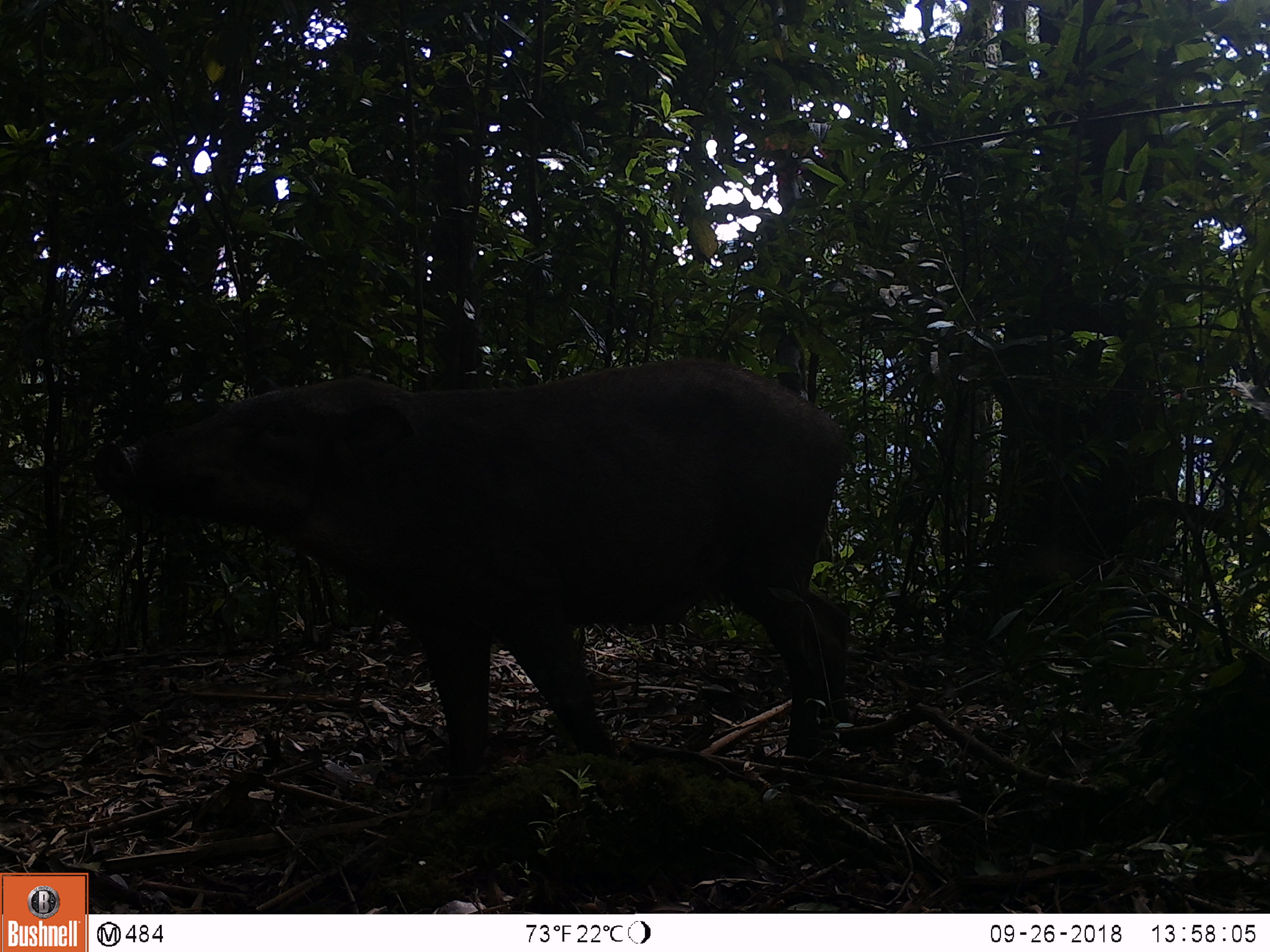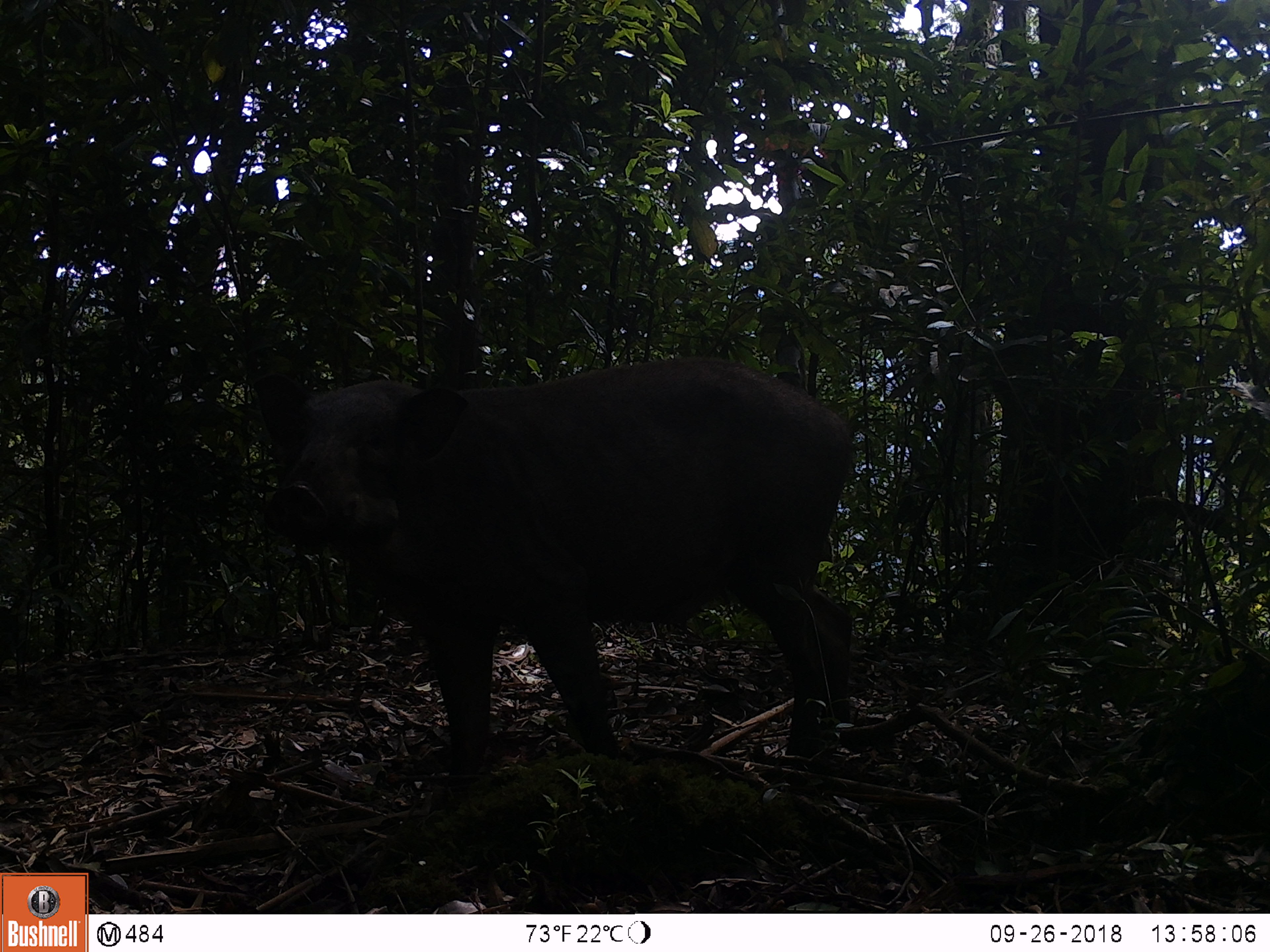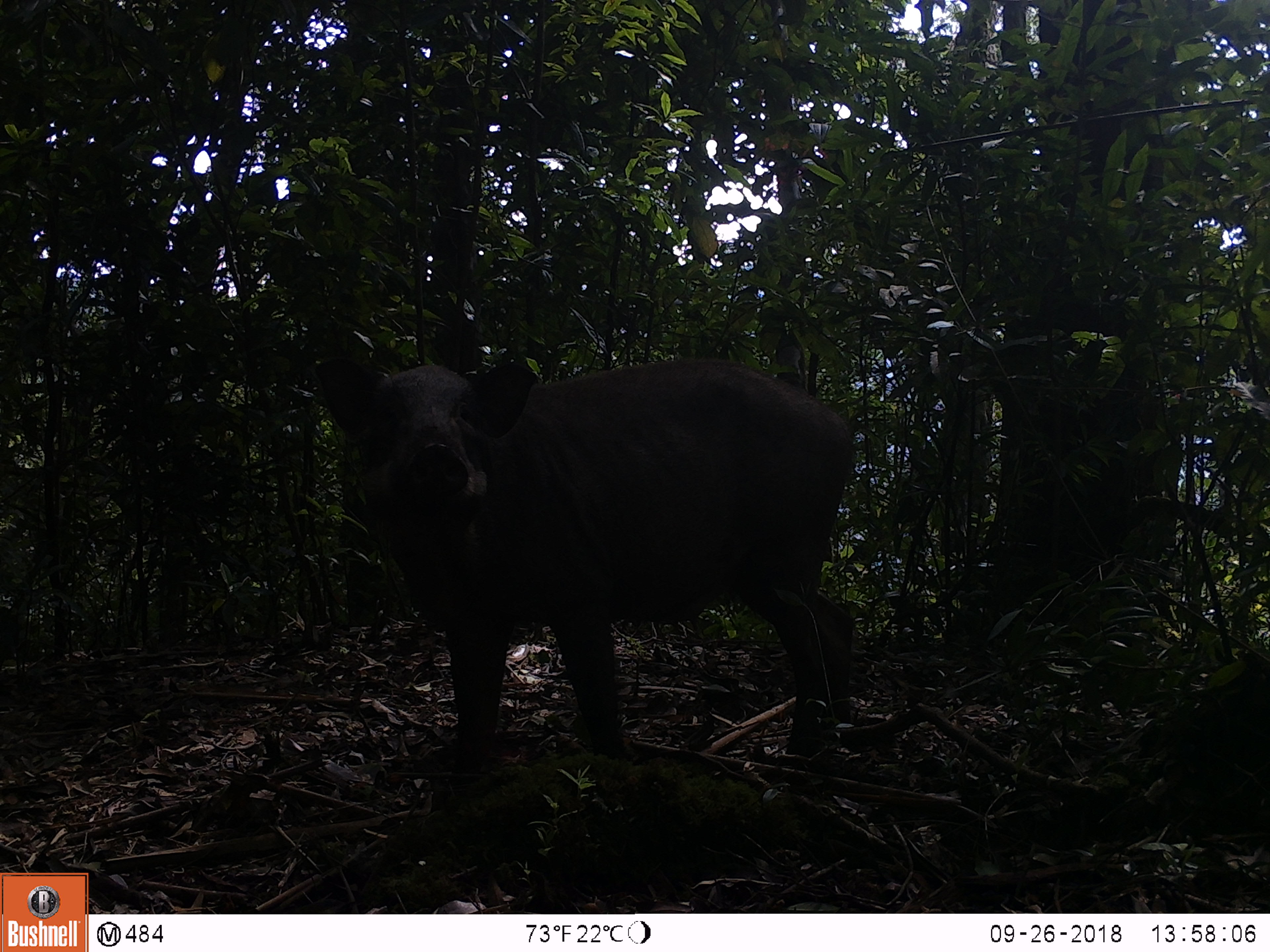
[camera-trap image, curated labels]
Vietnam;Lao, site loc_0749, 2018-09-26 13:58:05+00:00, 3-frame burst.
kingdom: Animalia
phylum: Chordata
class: Mammalia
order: Artiodactyla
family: Suidae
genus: Sus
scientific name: Sus scrofa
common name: eurasian wild pig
Eurasian wild pig (Sus scrofa). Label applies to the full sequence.